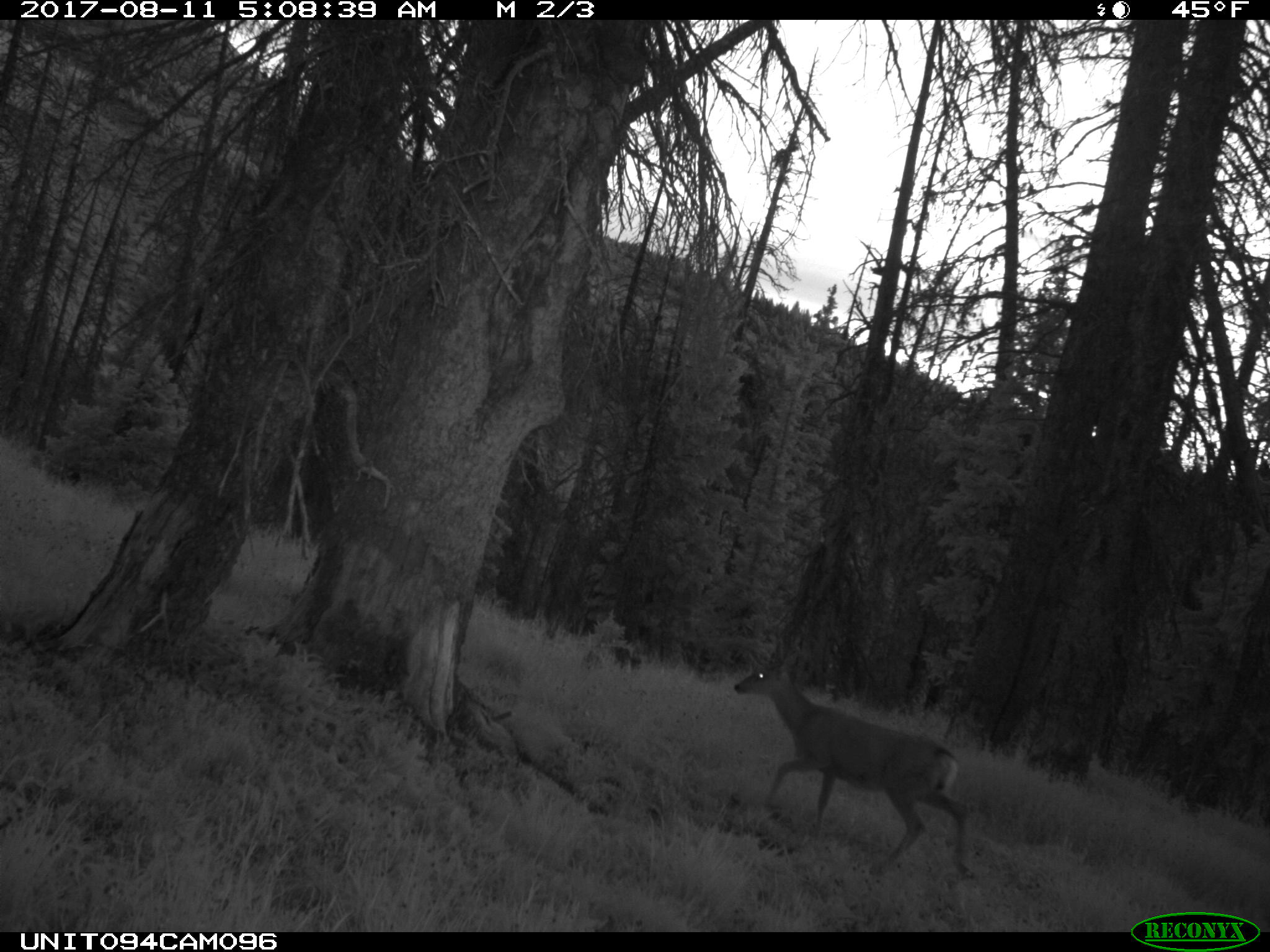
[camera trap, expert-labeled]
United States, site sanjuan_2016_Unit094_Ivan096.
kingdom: Animalia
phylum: Chordata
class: Mammalia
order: Artiodactyla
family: Cervidae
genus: Odocoileus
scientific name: Odocoileus hemionus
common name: mule deer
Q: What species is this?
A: Odocoileus hemionus (mule deer).